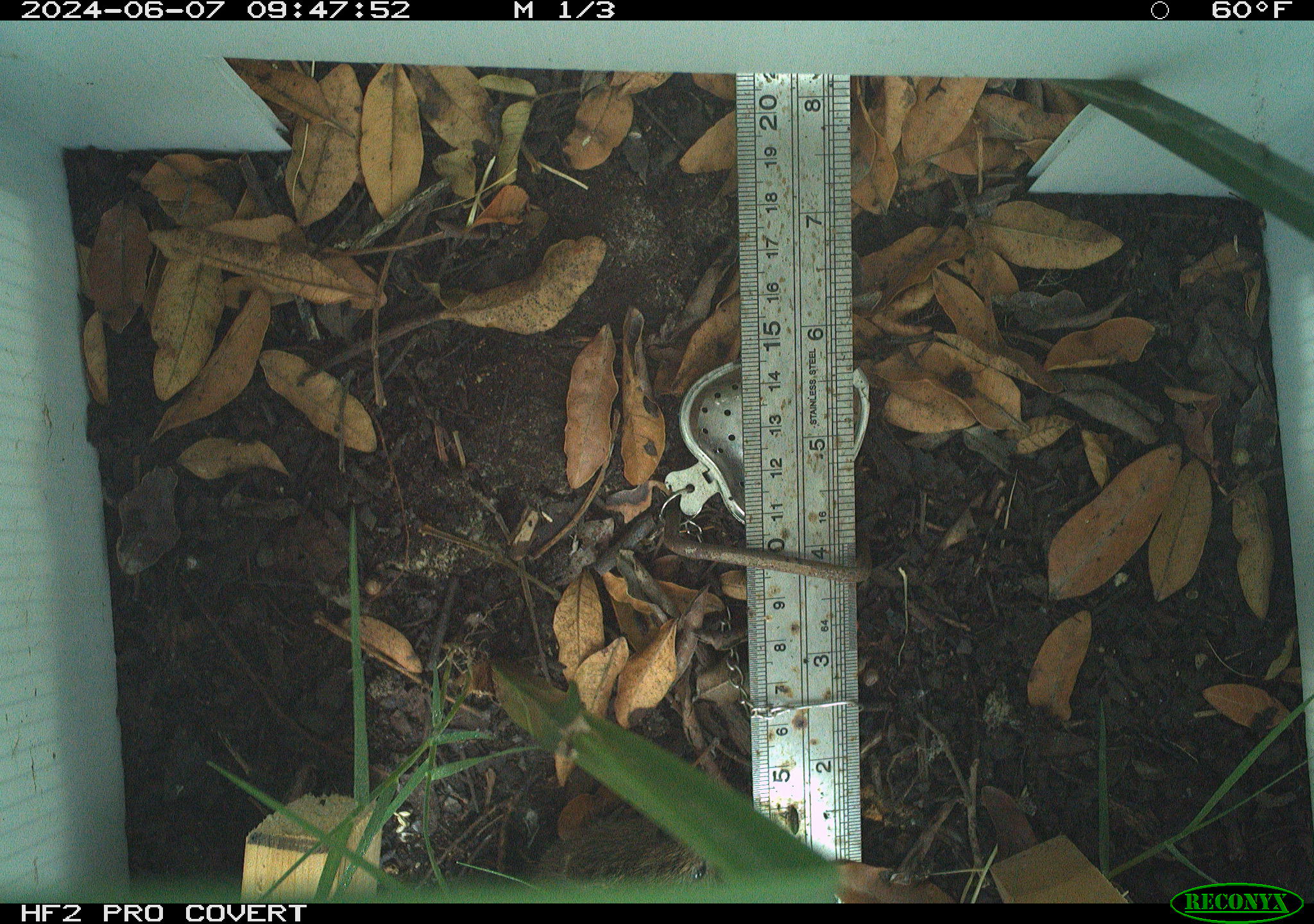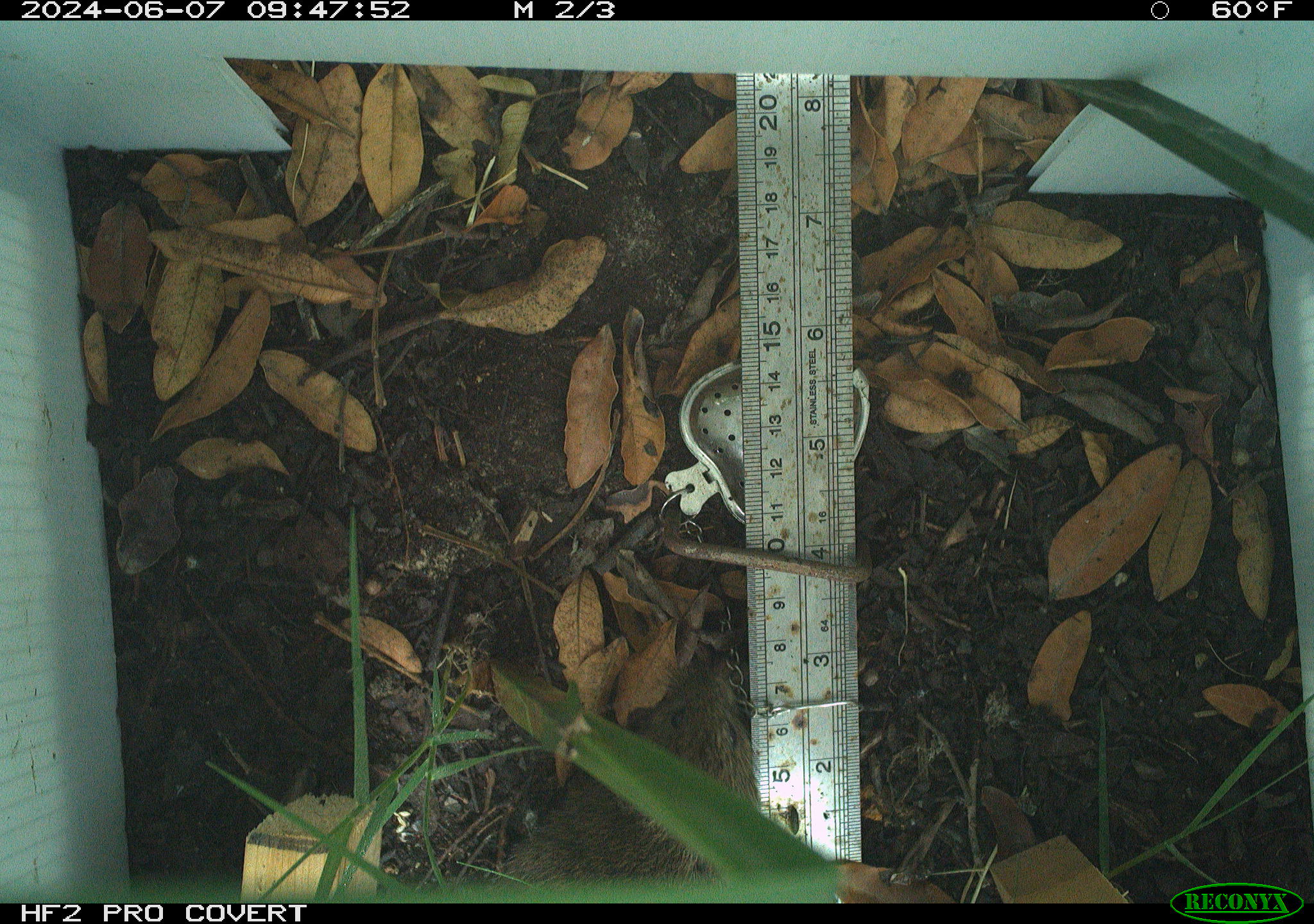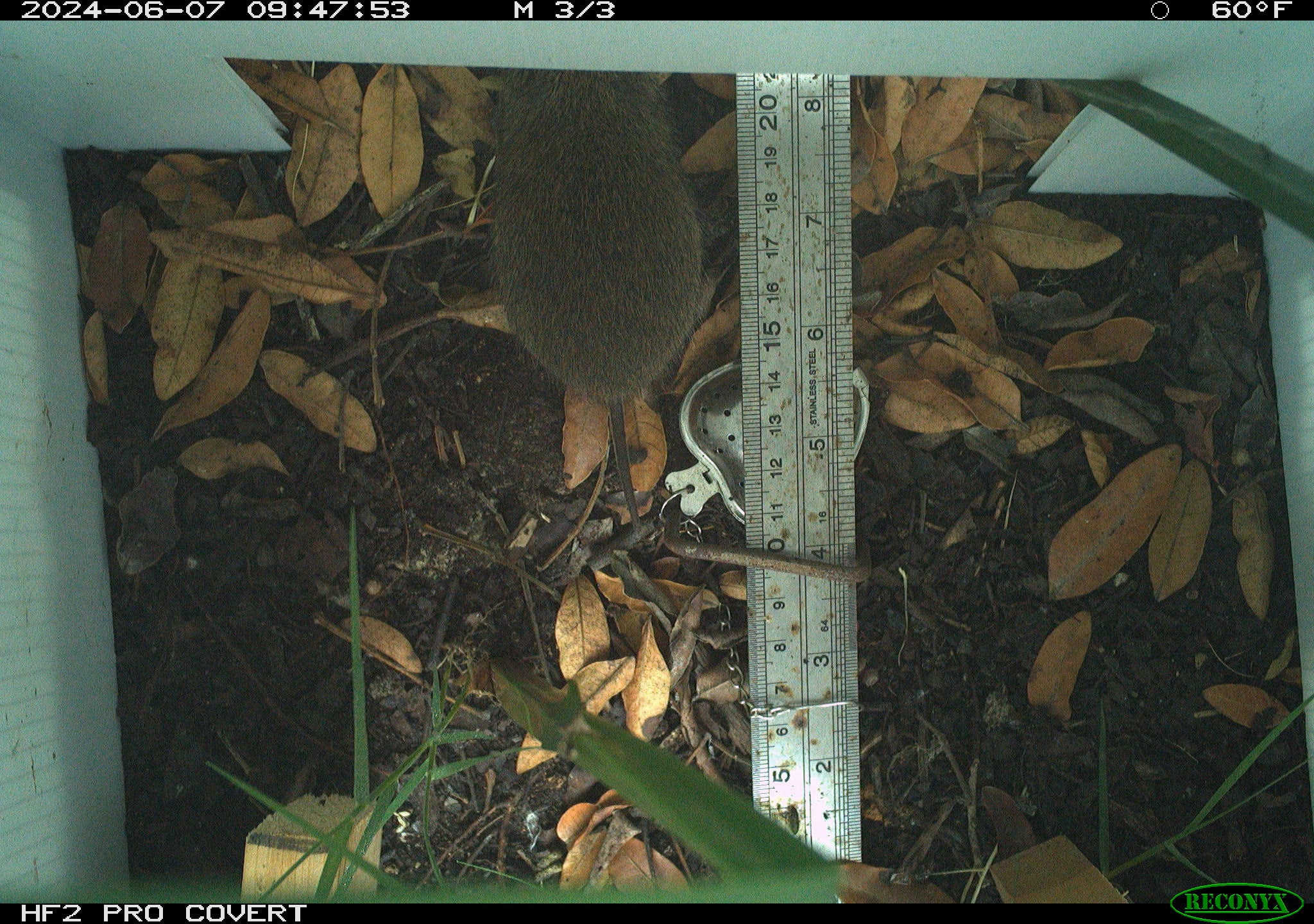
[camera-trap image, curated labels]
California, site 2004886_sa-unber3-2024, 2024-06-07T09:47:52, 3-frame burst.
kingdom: Animalia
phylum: Chordata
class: Mammalia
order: Rodentia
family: Cricetidae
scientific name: Arvicolinae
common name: voles, lemmings, and muskrats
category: arvicolinae subfamily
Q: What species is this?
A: Arvicolinae subfamily (voles, lemmings, and muskrats) (Arvicolinae).